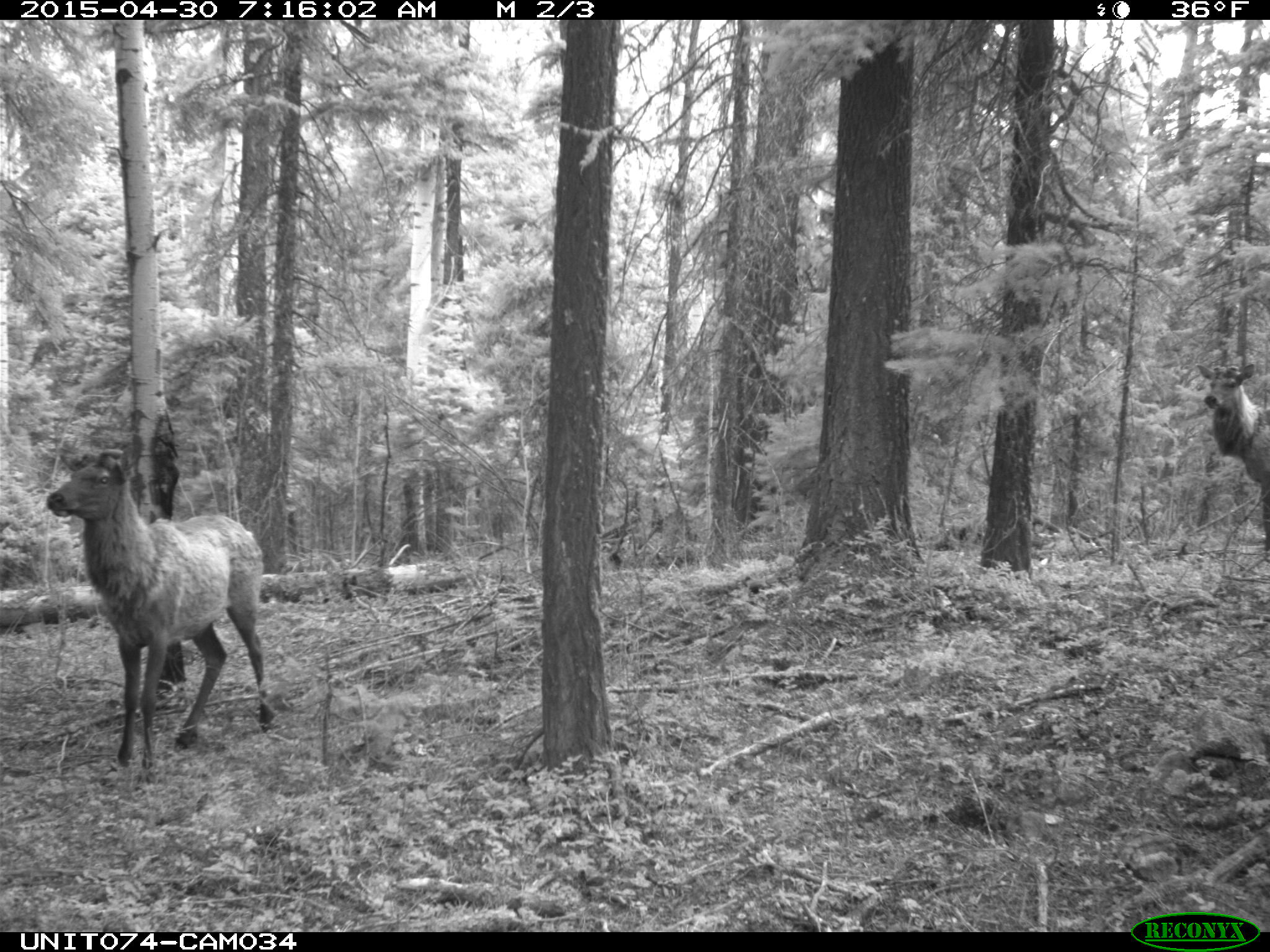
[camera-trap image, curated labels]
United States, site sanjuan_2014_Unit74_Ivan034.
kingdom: Animalia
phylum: Chordata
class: Mammalia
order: Artiodactyla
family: Cervidae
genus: Cervus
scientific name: Cervus elaphus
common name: red deer